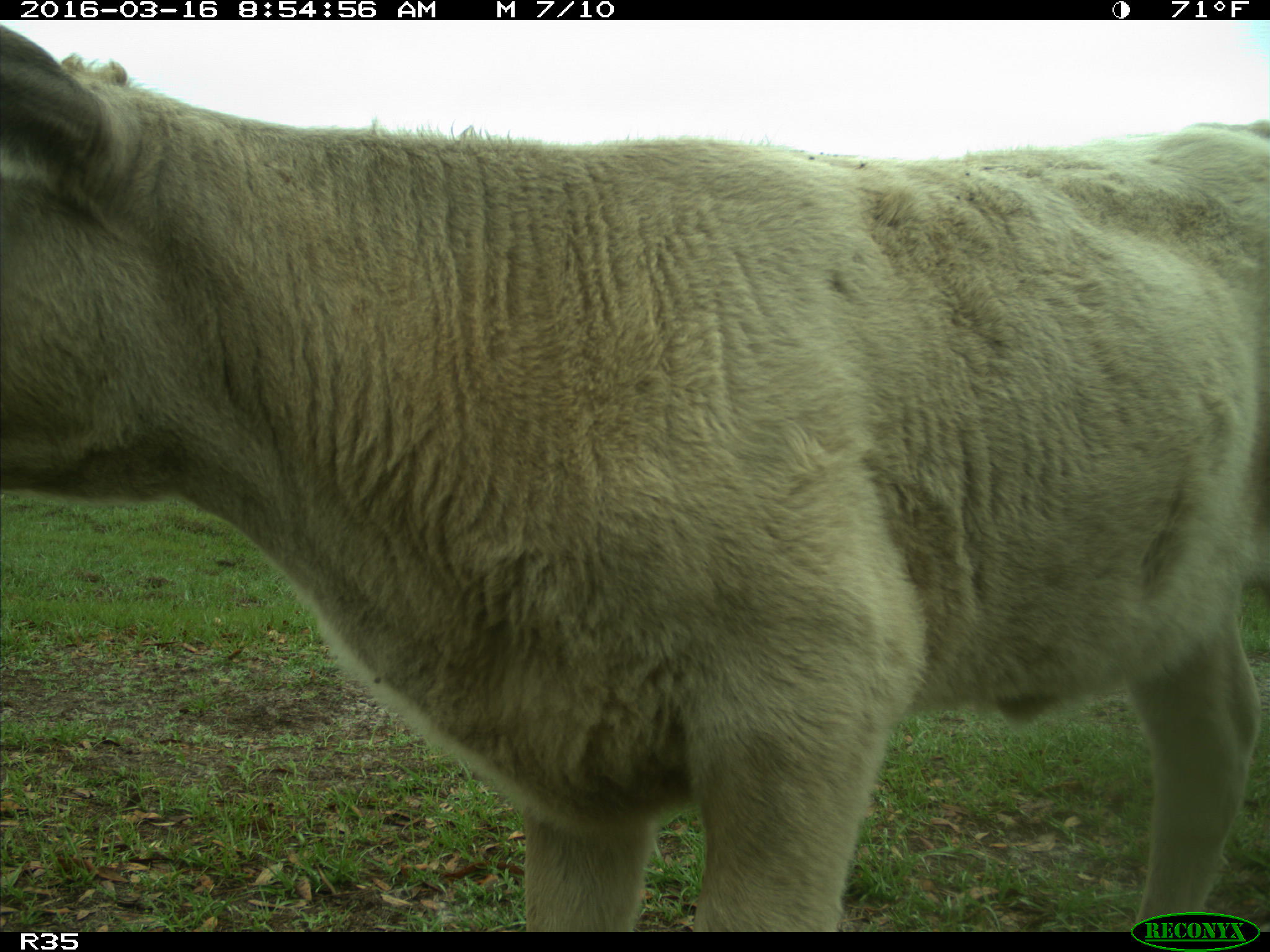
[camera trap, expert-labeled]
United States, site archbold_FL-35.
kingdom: Animalia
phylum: Chordata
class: Mammalia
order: Artiodactyla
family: Bovidae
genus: Bos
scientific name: Bos taurus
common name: domestic cow